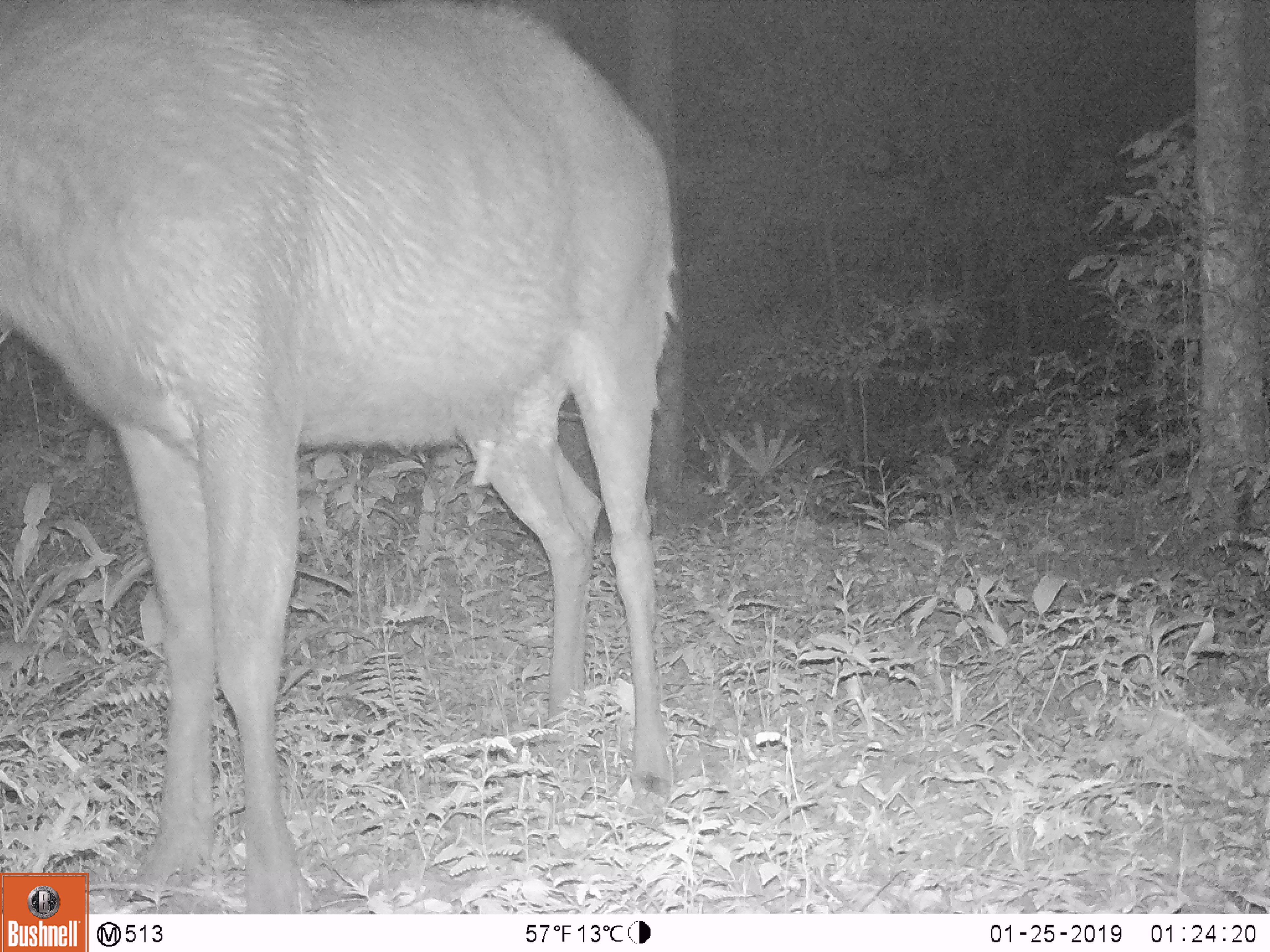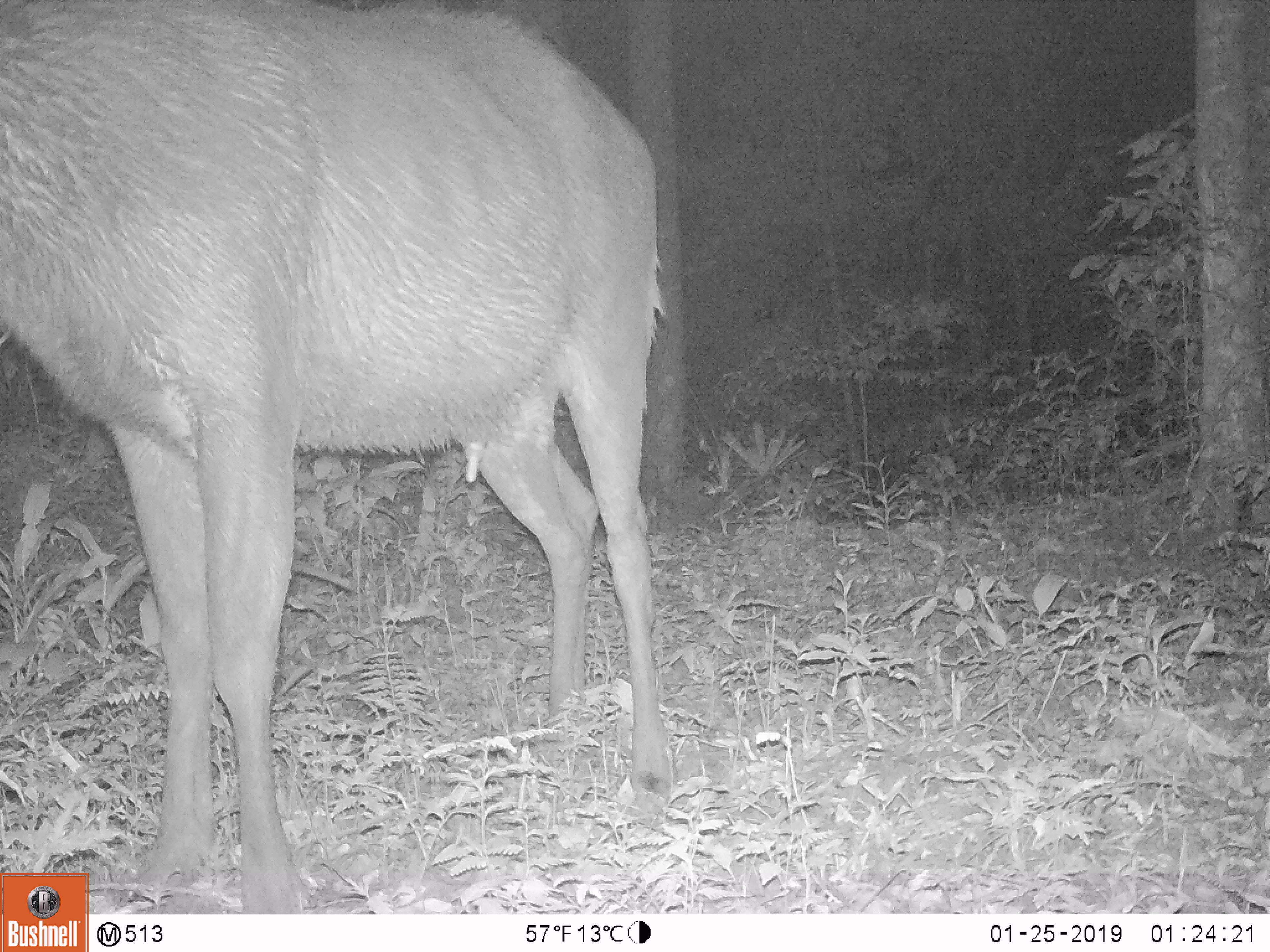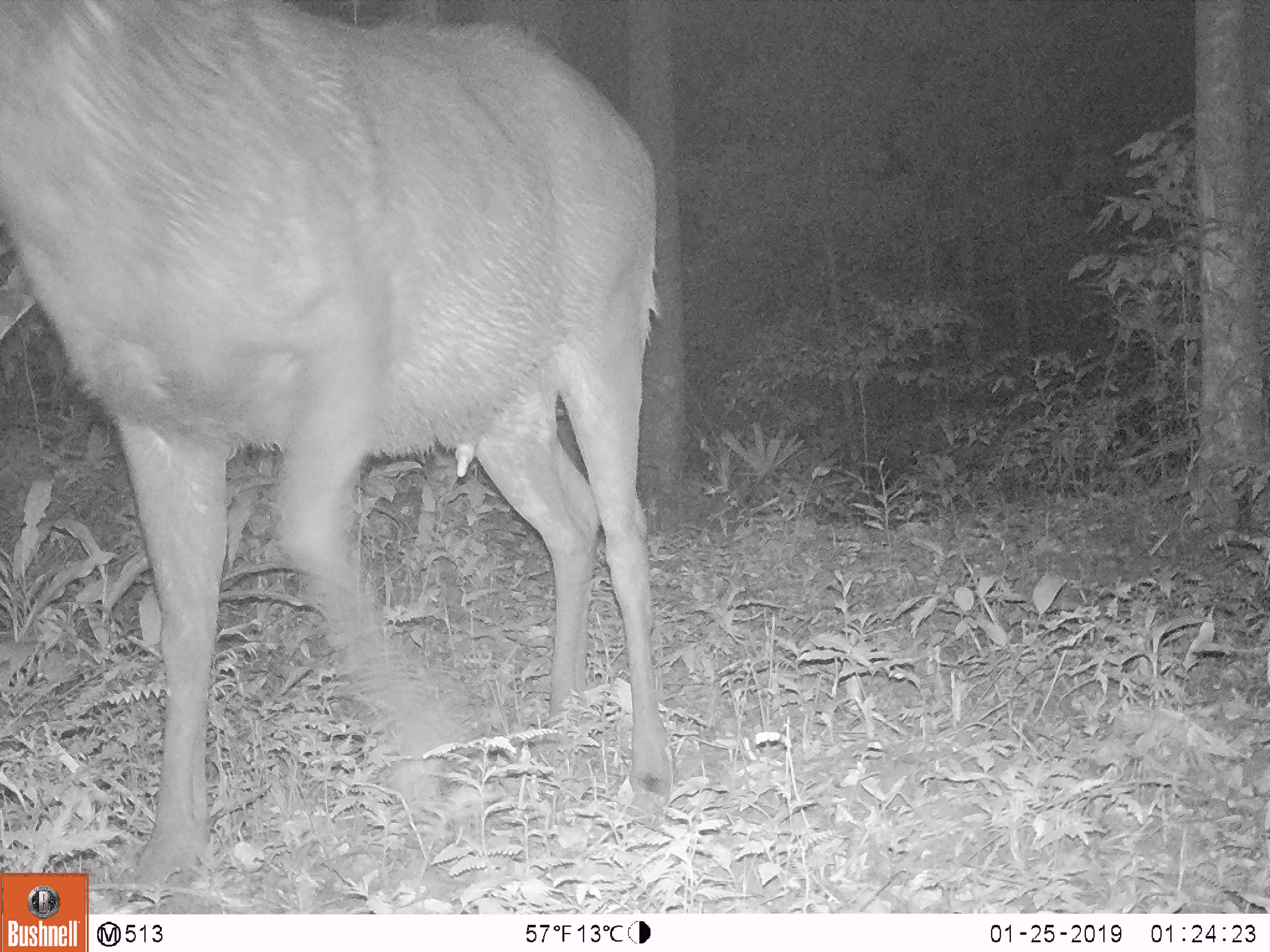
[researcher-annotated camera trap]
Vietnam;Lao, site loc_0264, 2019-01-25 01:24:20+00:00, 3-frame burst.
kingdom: Animalia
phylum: Chordata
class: Mammalia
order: Artiodactyla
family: Cervidae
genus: Rusa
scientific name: Rusa unicolor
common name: sambar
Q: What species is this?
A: Sambar (Rusa unicolor).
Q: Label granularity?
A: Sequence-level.